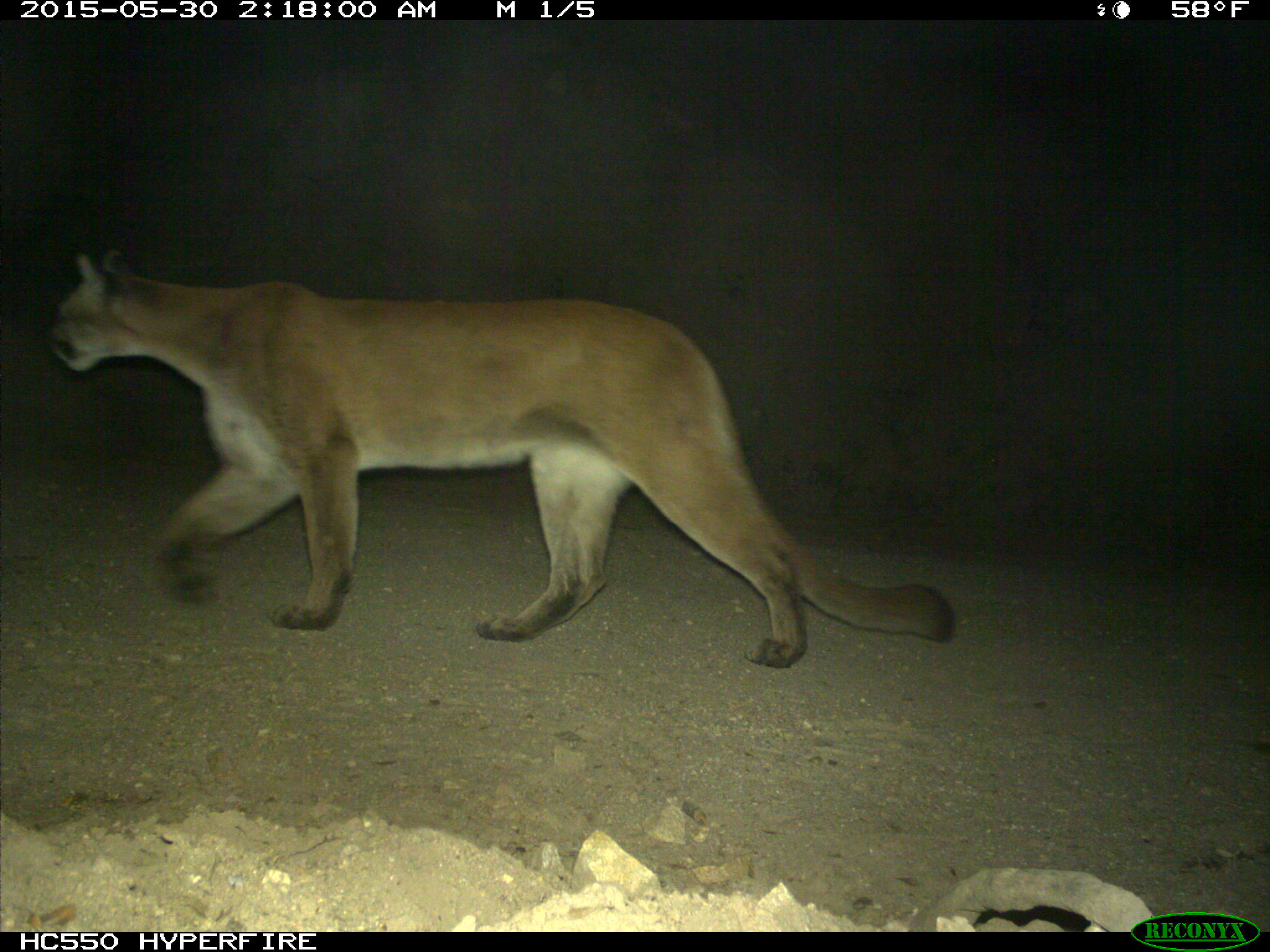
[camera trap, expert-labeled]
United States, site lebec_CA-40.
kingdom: Animalia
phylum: Chordata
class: Mammalia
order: Carnivora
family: Felidae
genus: Puma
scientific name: Puma concolor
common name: mountain lion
Puma concolor (mountain lion).